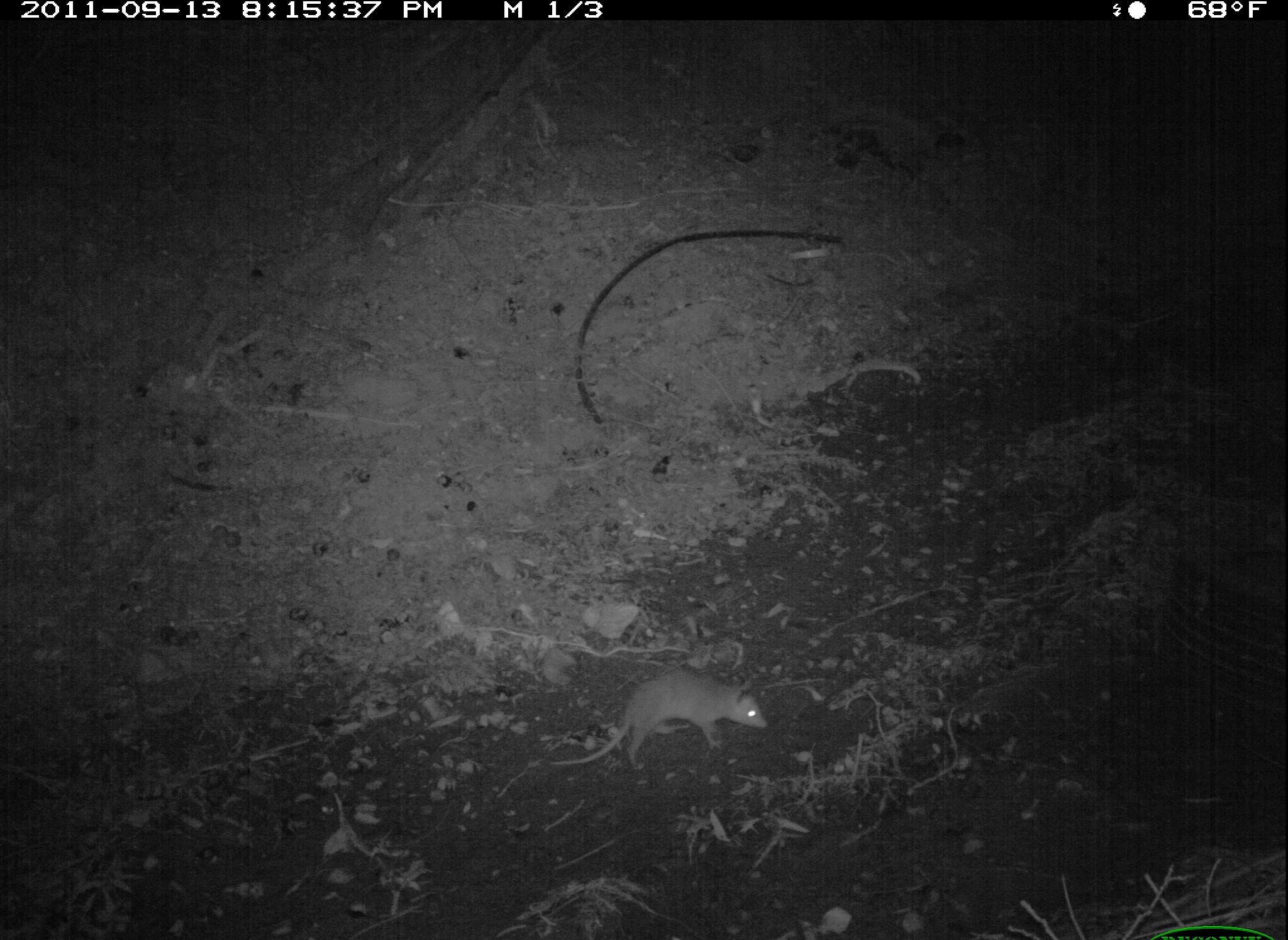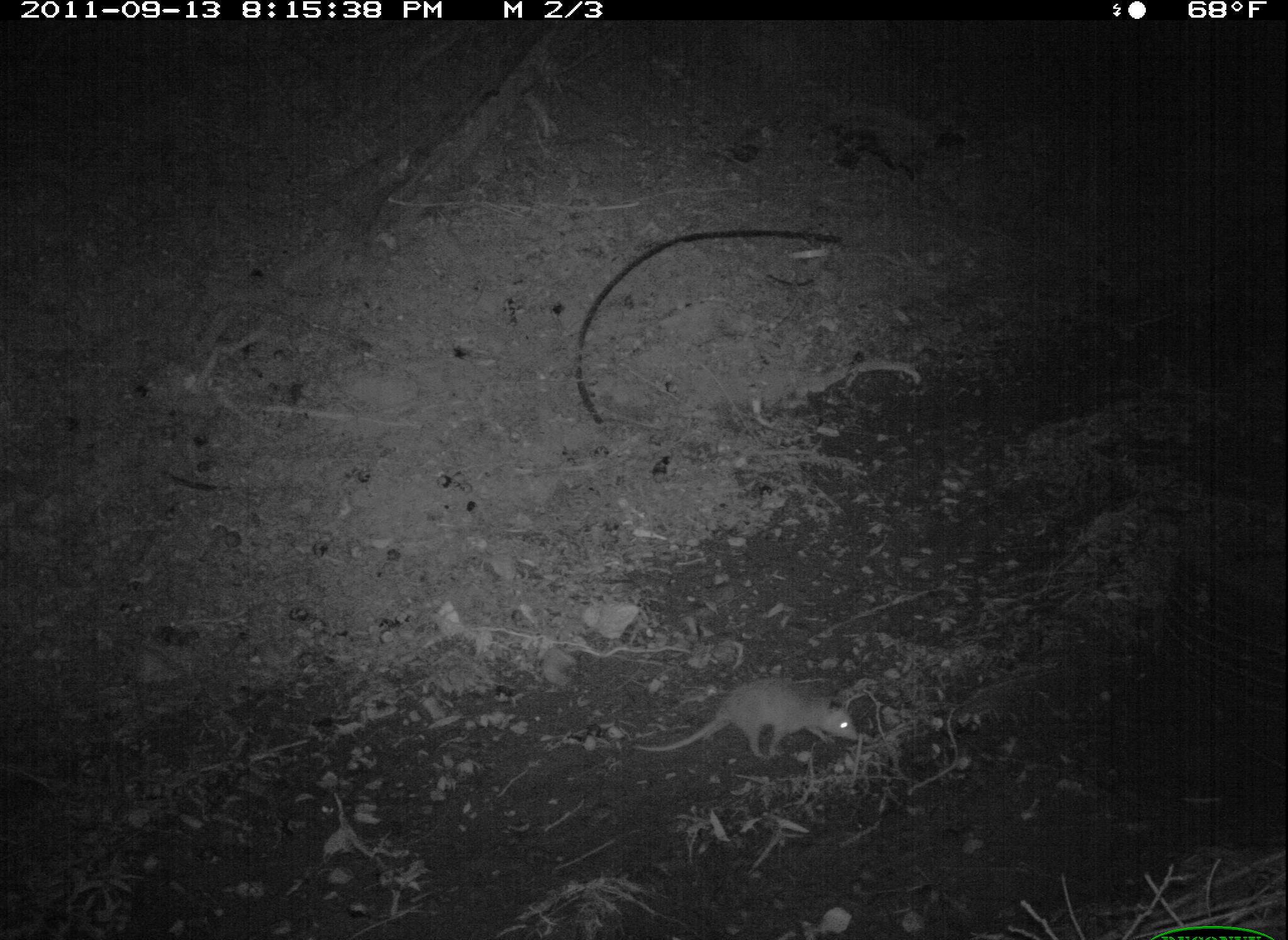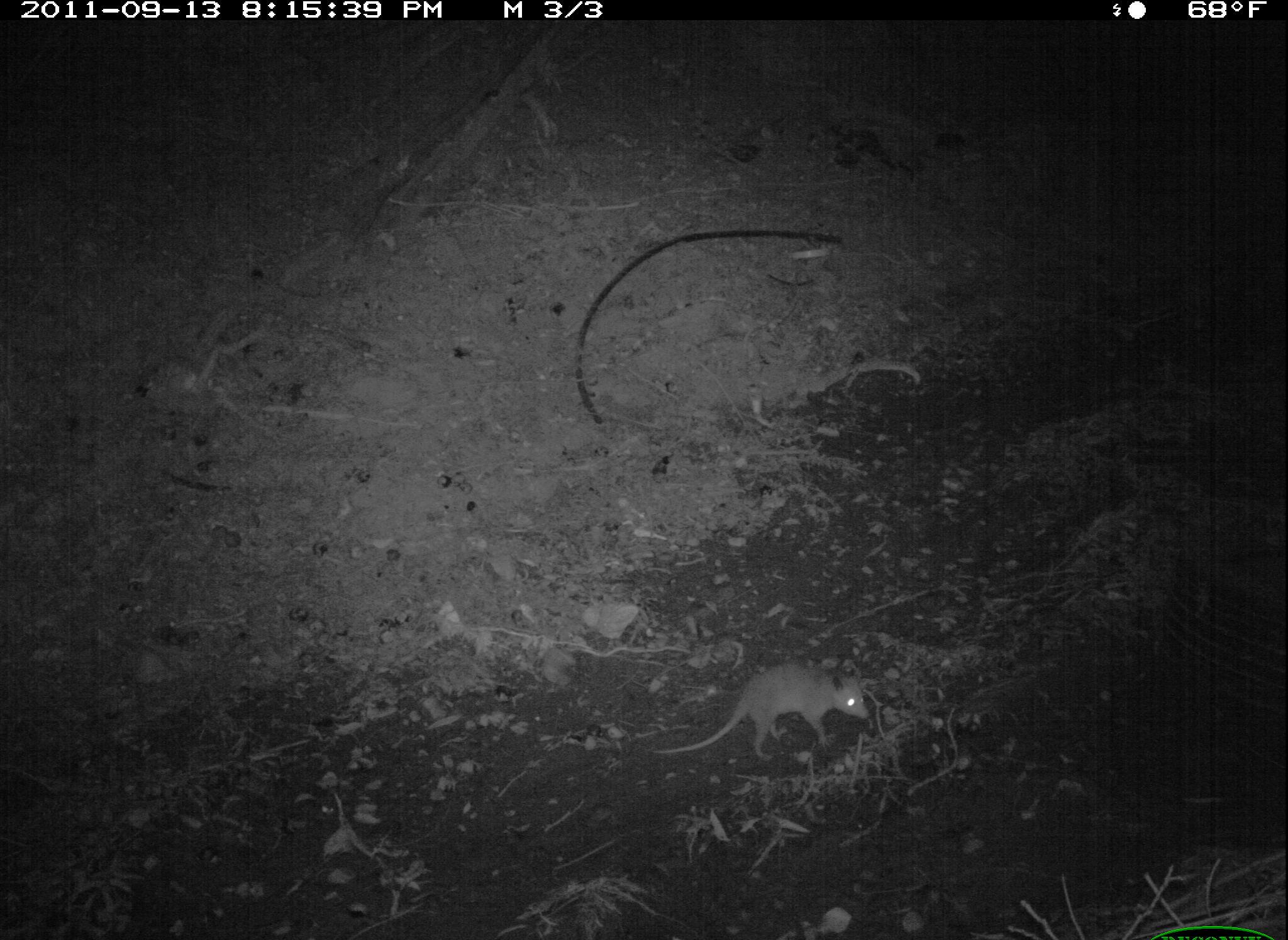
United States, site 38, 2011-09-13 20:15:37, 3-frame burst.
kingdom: Animalia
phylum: Chordata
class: Mammalia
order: Didelphimorphia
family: Didelphidae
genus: Didelphis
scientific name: Didelphis virginiana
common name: virginia opossum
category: opossum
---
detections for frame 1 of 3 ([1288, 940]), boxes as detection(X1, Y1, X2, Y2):
opossum: detection(547, 659, 779, 788)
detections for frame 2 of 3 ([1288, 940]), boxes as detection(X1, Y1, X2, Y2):
opossum: detection(639, 668, 868, 783)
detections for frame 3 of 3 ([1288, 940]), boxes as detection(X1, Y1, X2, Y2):
opossum: detection(649, 656, 882, 775)